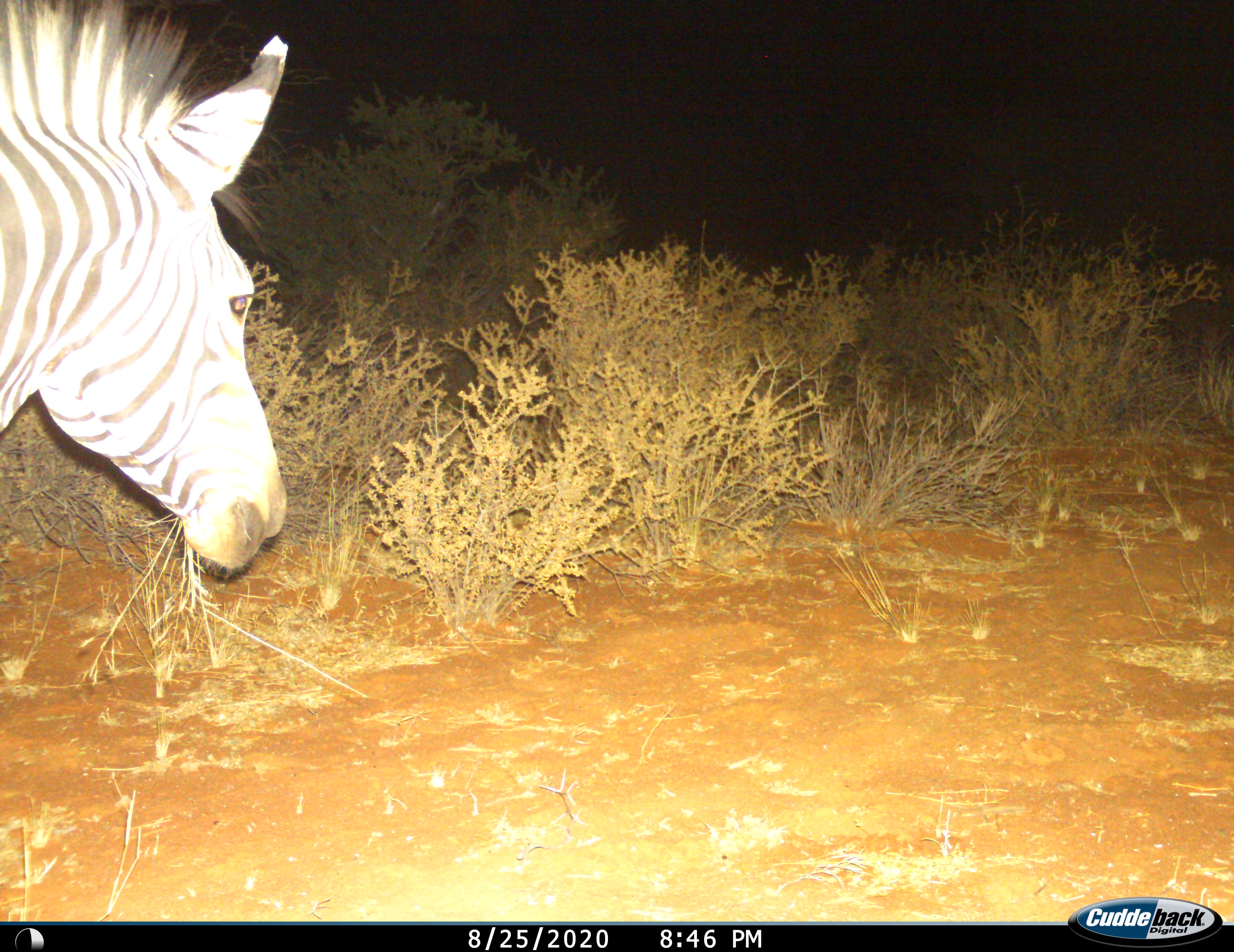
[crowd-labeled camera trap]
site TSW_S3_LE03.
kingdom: Animalia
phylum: Chordata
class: Mammalia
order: Perissodactyla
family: Equidae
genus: Equus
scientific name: Equus quagga burchellii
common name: burchell's zebra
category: zebraburchells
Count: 1.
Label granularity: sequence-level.